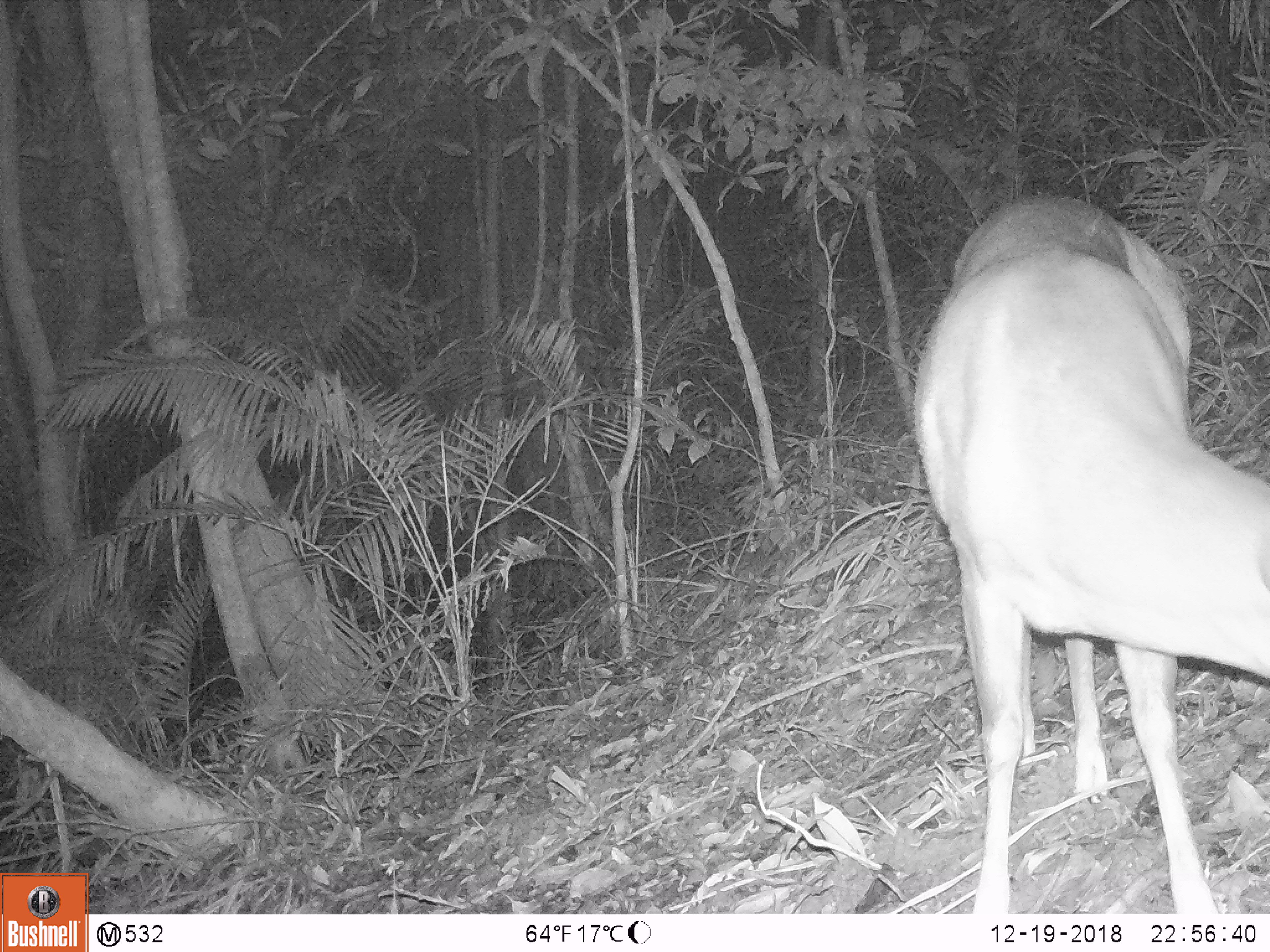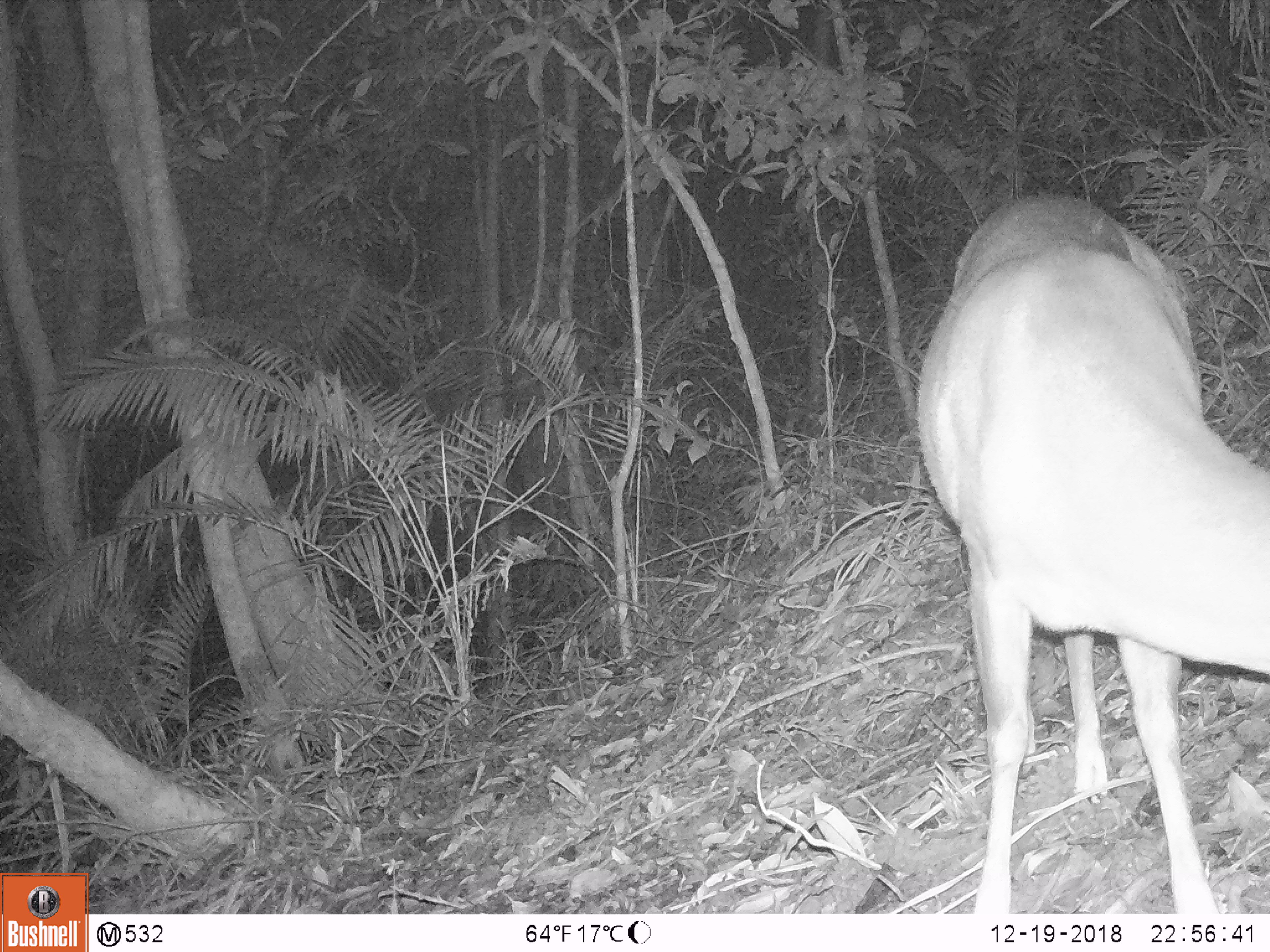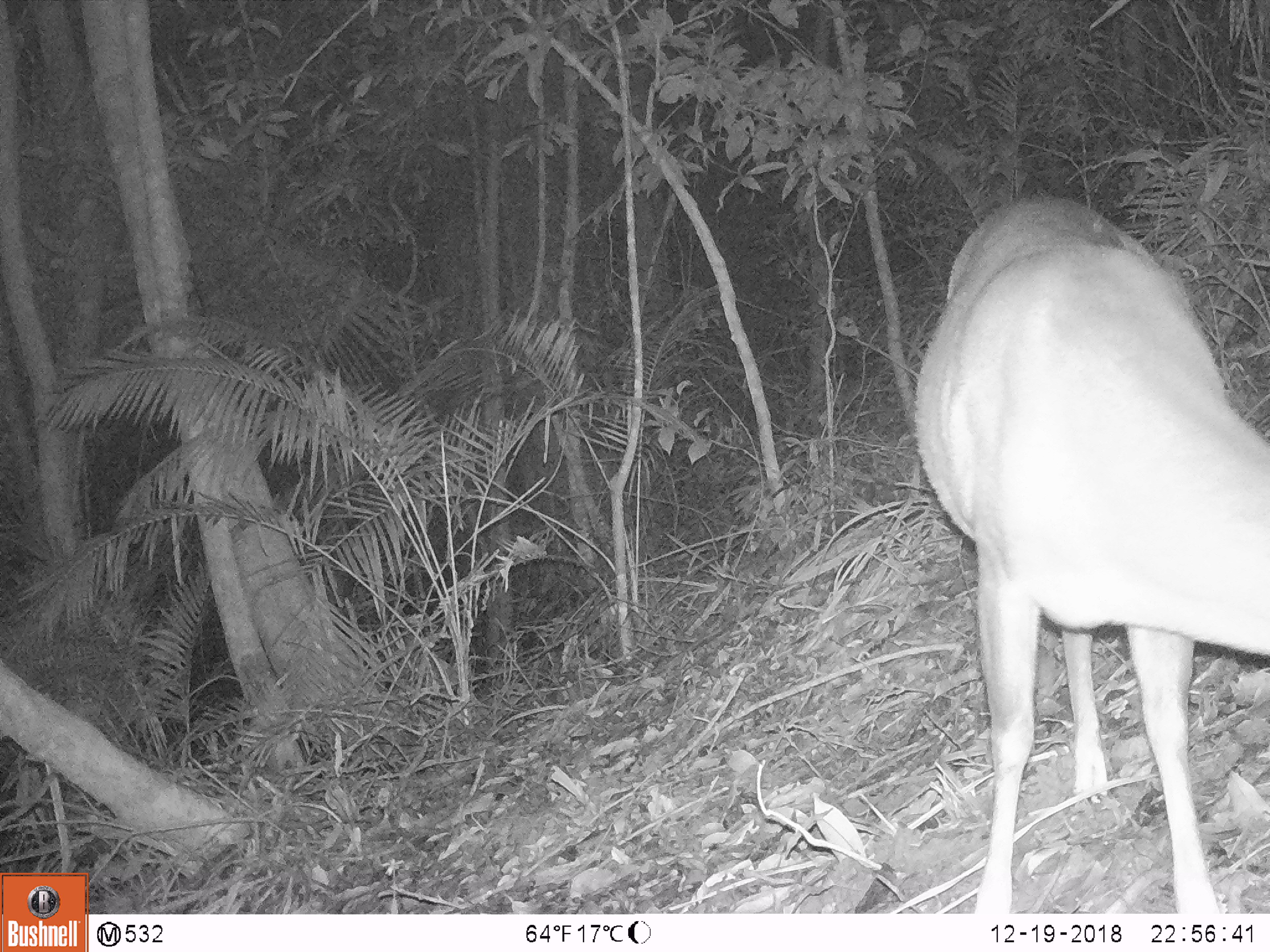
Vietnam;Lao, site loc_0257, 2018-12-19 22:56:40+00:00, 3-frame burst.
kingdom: Animalia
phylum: Chordata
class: Mammalia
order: Artiodactyla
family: Cervidae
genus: Muntiacus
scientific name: Muntiacus vuquangensis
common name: large-antlered muntjac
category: large antlered muntjac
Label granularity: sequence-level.